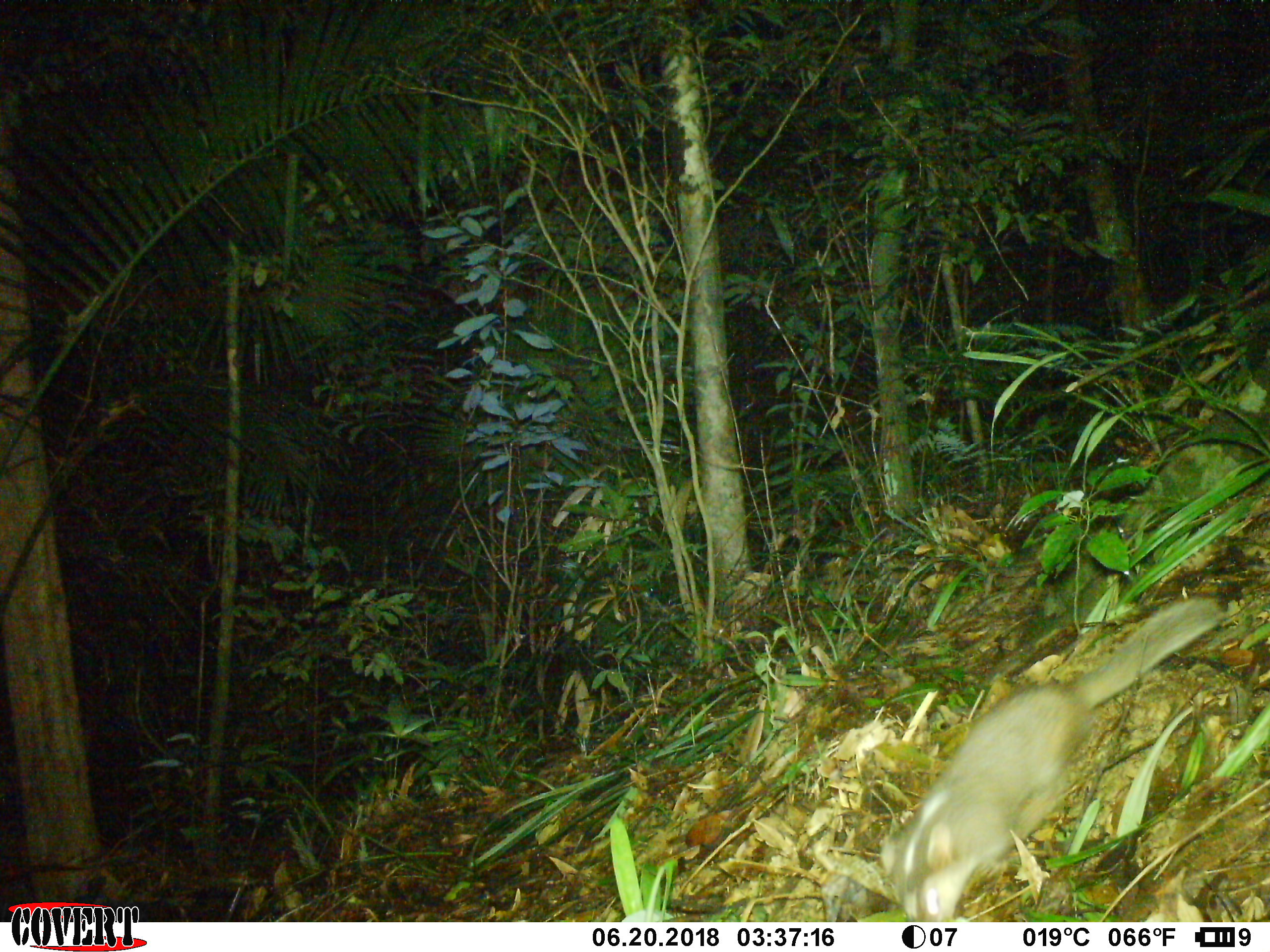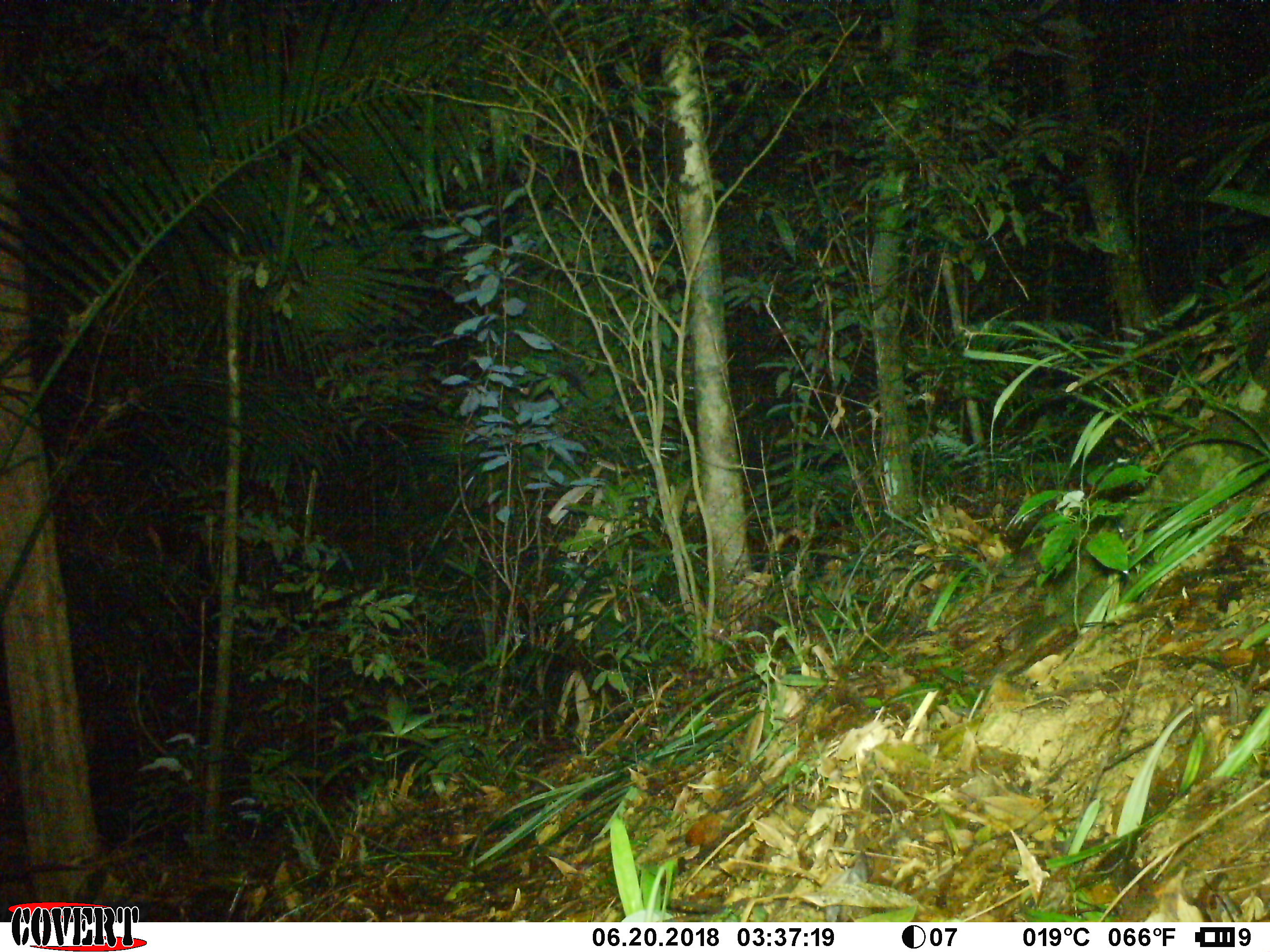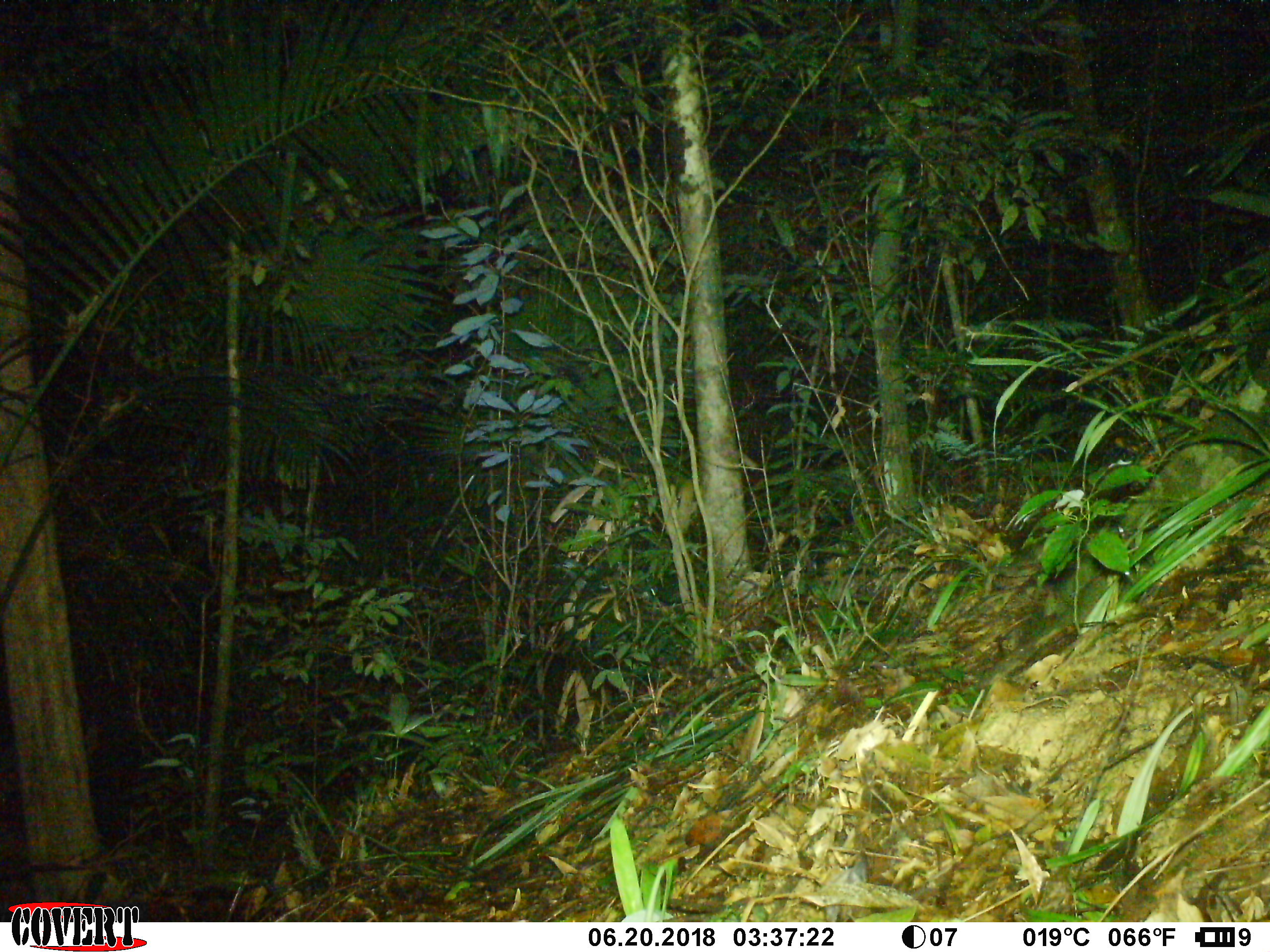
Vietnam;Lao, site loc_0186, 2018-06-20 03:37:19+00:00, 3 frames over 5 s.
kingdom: Animalia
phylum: Chordata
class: Mammalia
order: Carnivora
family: Mustelidae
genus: Melogale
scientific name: Melogale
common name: ferret badger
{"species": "ferret badger (Melogale)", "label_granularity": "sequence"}